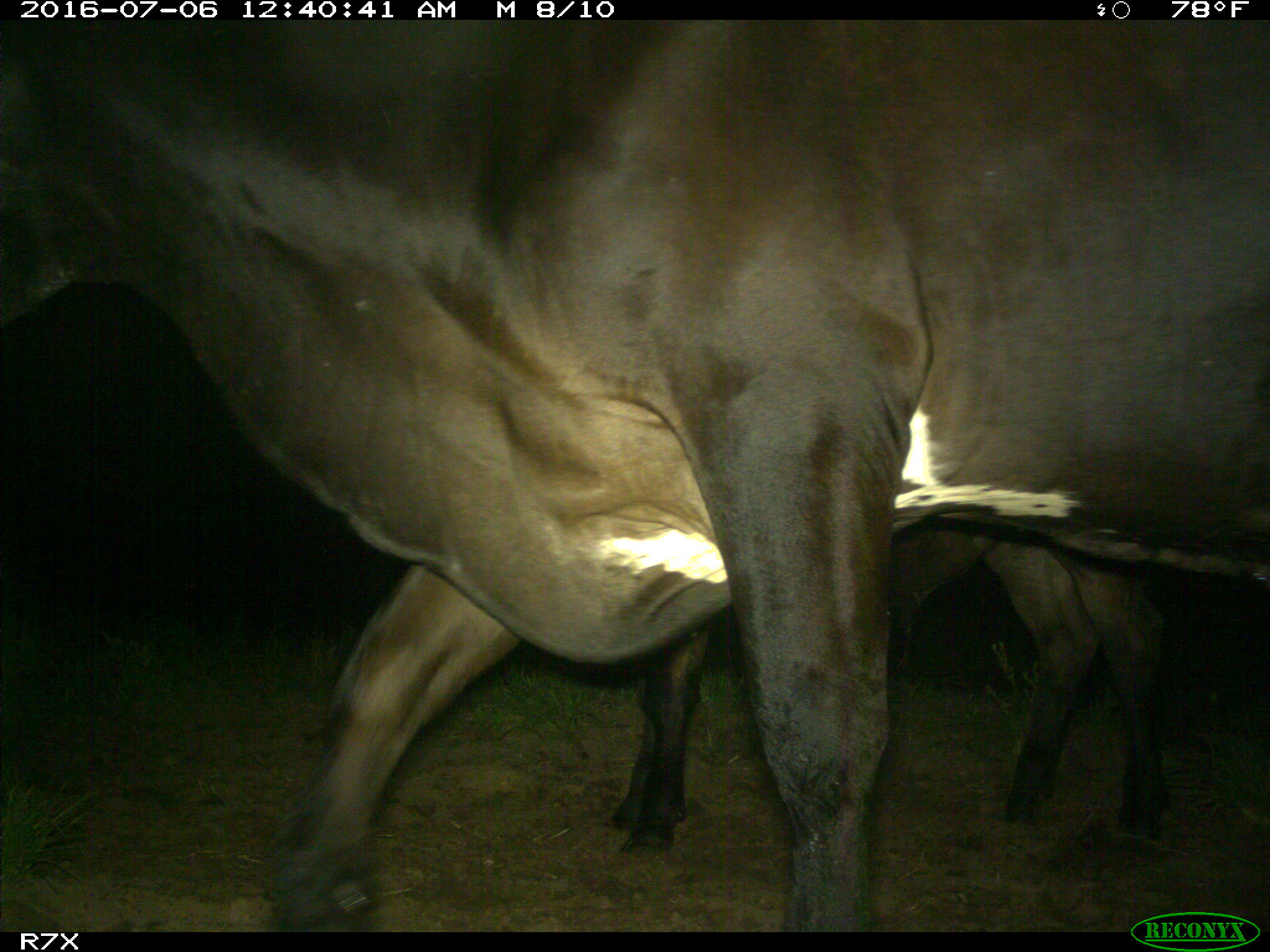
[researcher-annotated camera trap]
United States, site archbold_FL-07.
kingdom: Animalia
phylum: Chordata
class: Mammalia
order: Artiodactyla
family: Bovidae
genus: Bos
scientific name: Bos taurus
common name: domestic cow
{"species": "Bos taurus (domestic cow)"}